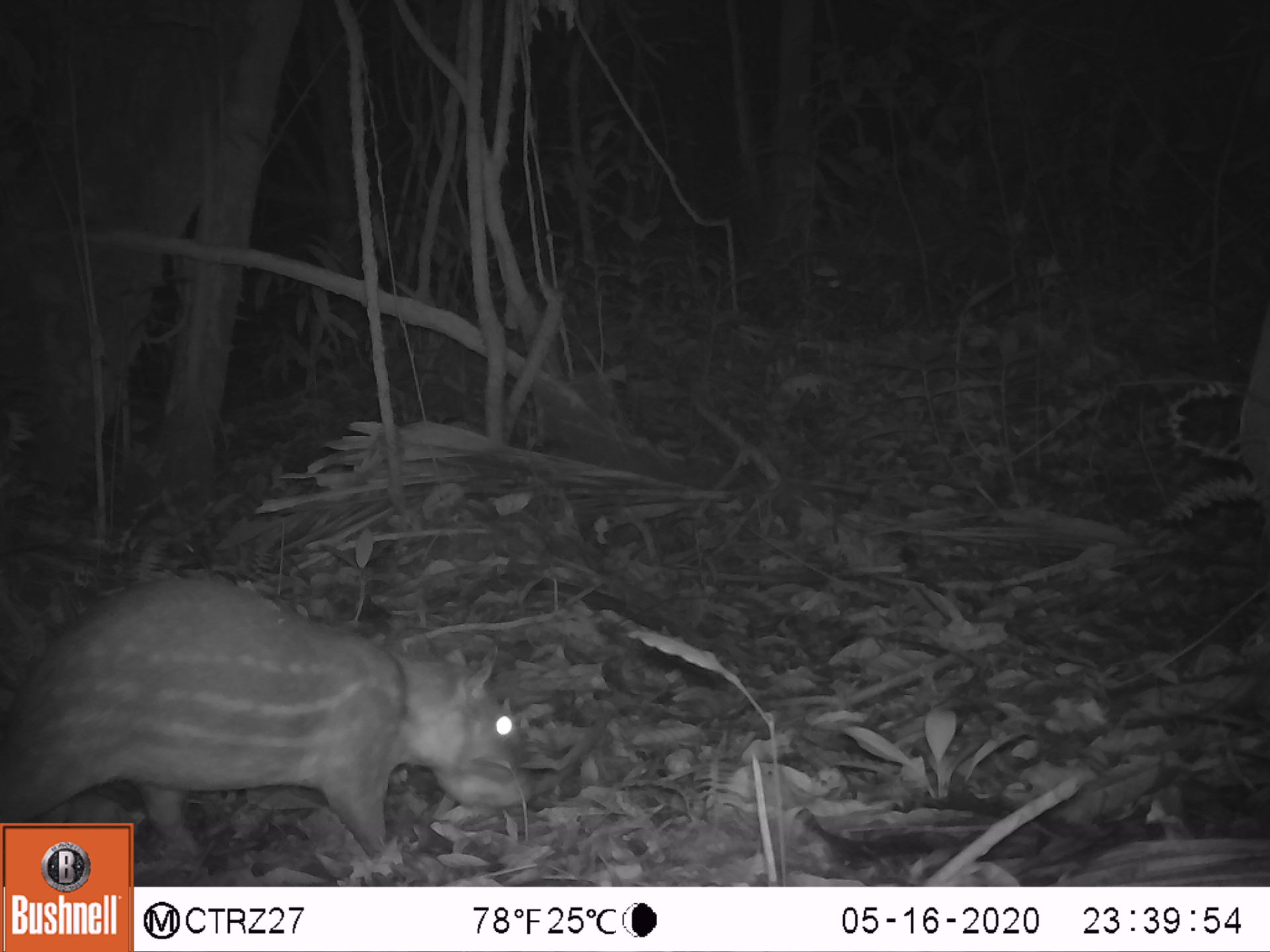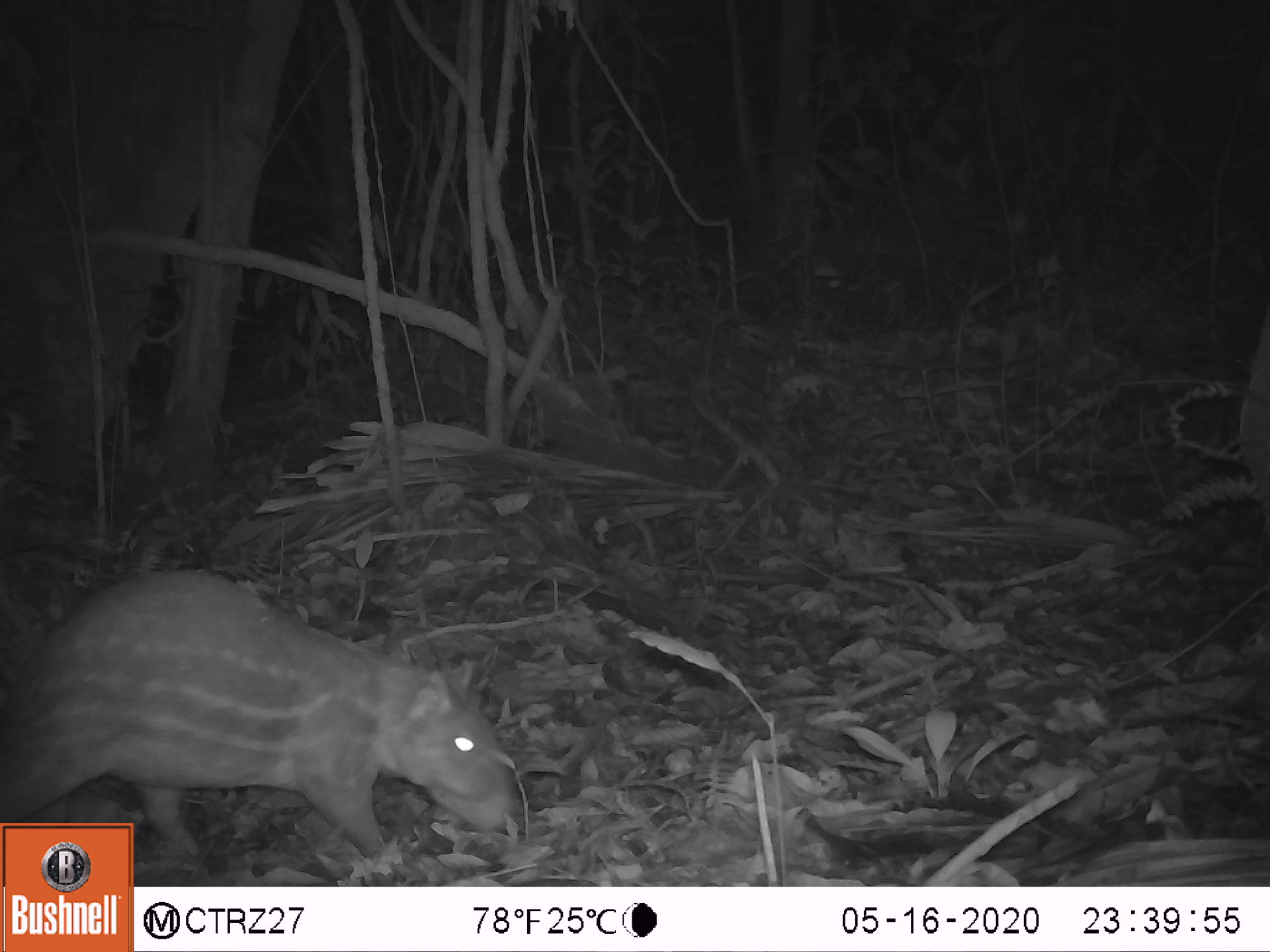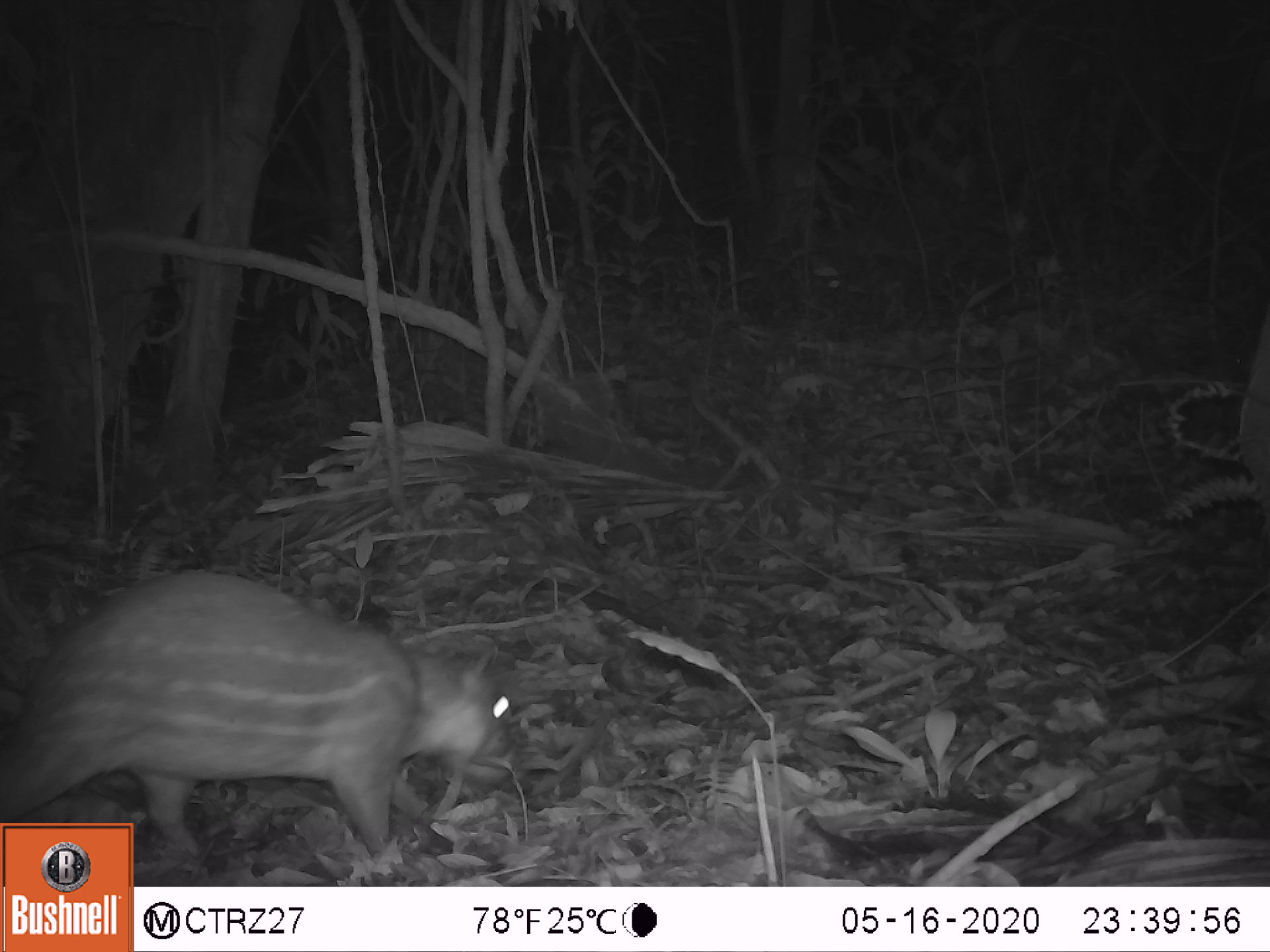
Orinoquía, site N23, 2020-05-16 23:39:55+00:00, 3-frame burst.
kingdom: Animalia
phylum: Chordata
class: Mammalia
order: Rodentia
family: Cuniculidae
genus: Cuniculus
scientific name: Cuniculus paca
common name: spotted paca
Spotted paca (Cuniculus paca).